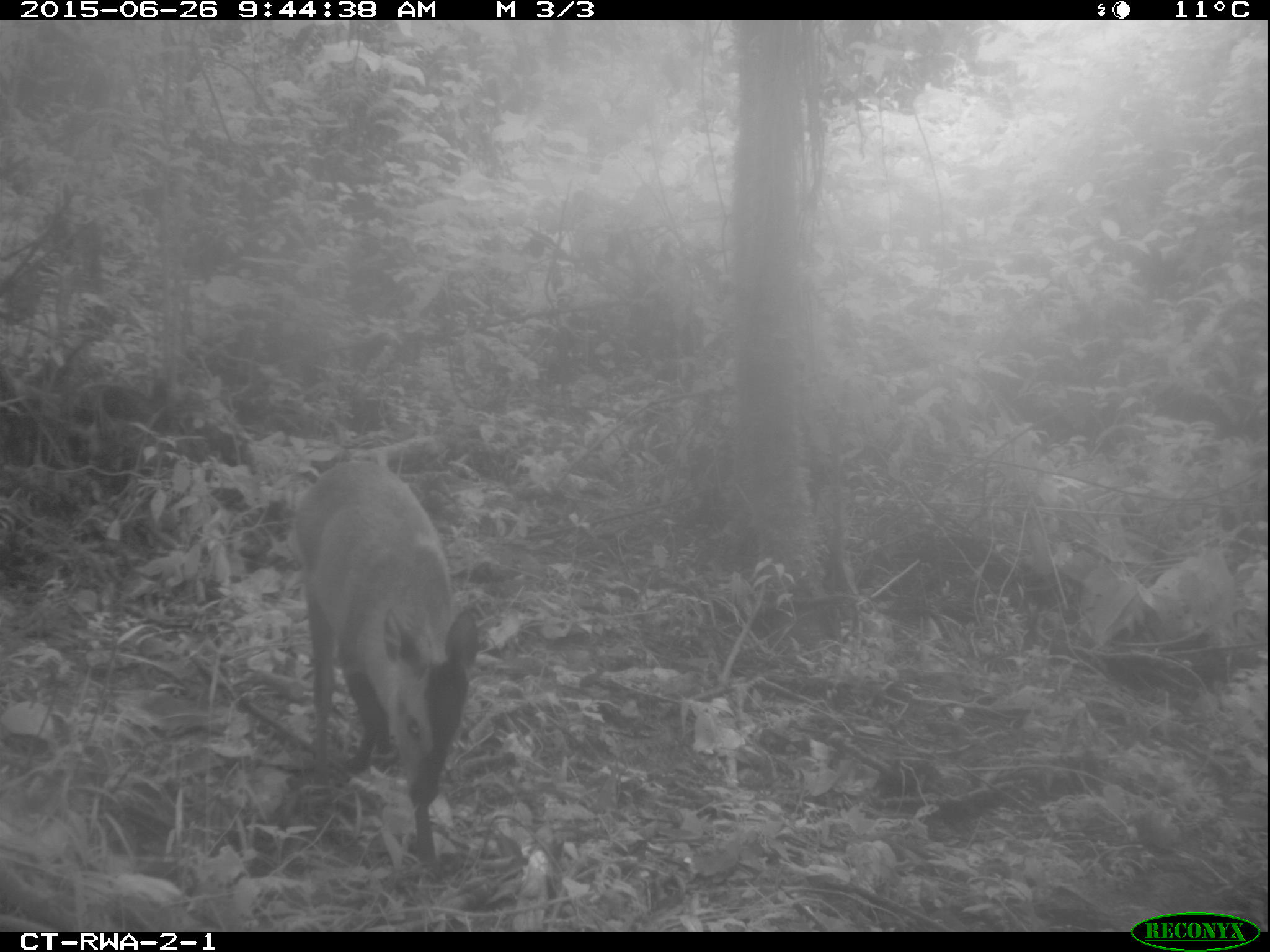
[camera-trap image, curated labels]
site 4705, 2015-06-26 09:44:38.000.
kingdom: Animalia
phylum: Chordata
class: Mammalia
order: Artiodactyla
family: Bovidae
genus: Cephalophus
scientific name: Cephalophus nigrifrons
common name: black-fronted duiker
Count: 1.